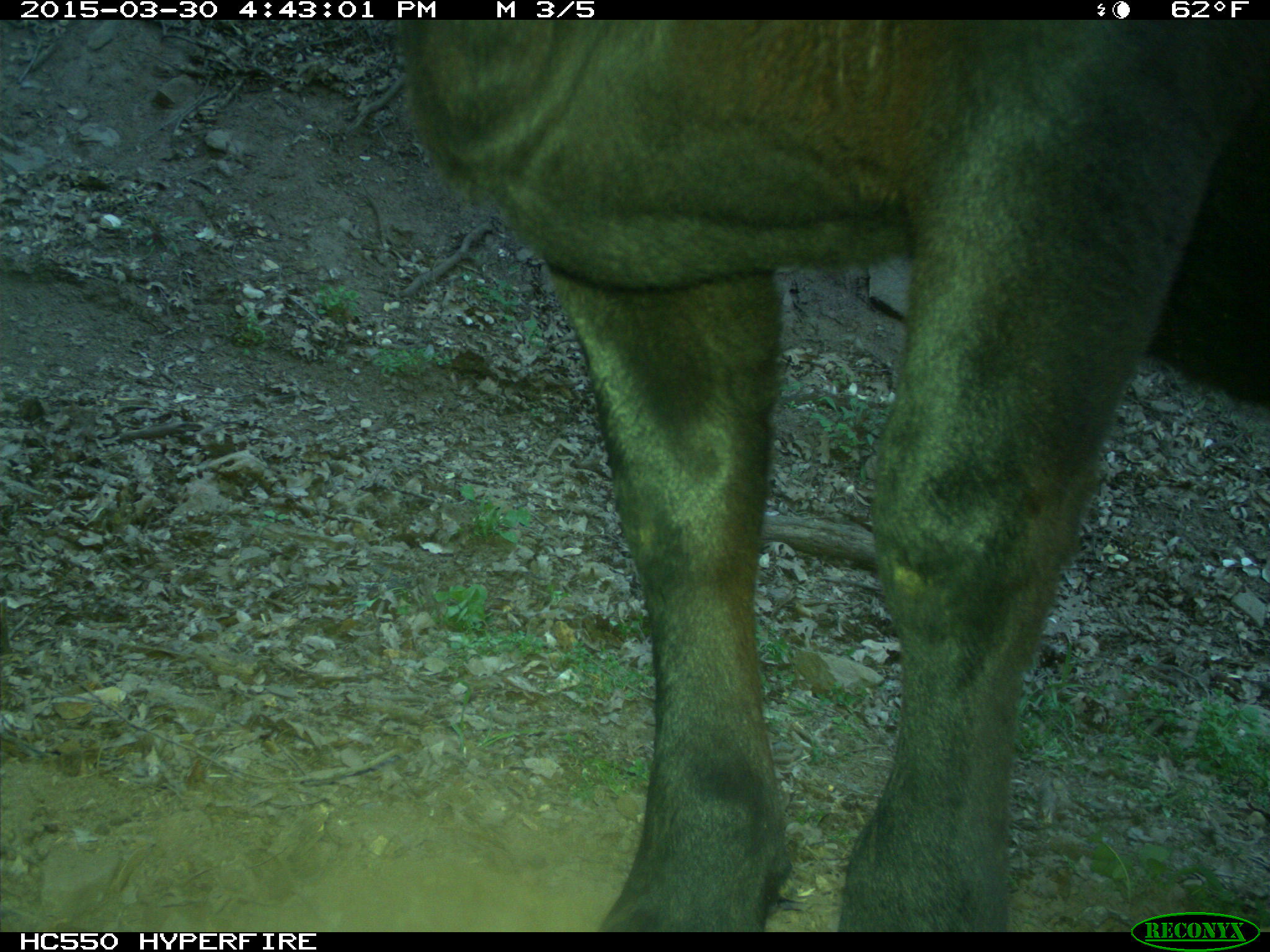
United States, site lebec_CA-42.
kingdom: Animalia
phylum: Chordata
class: Mammalia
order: Artiodactyla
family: Bovidae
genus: Bos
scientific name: Bos taurus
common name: domestic cow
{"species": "Bos taurus (domestic cow)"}